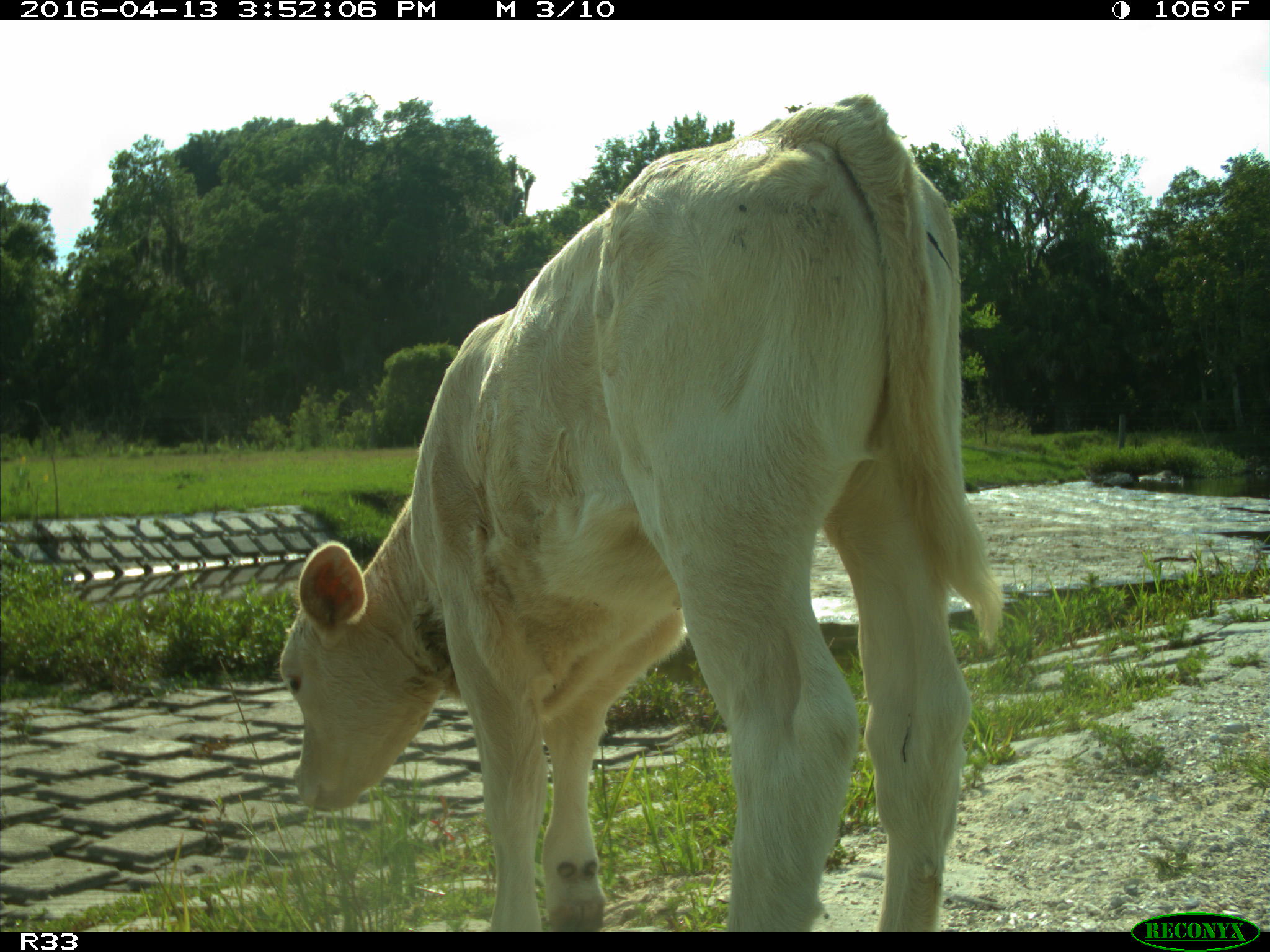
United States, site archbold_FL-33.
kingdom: Animalia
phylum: Chordata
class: Mammalia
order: Artiodactyla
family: Bovidae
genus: Bos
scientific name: Bos taurus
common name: domestic cow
Bos taurus (domestic cow).